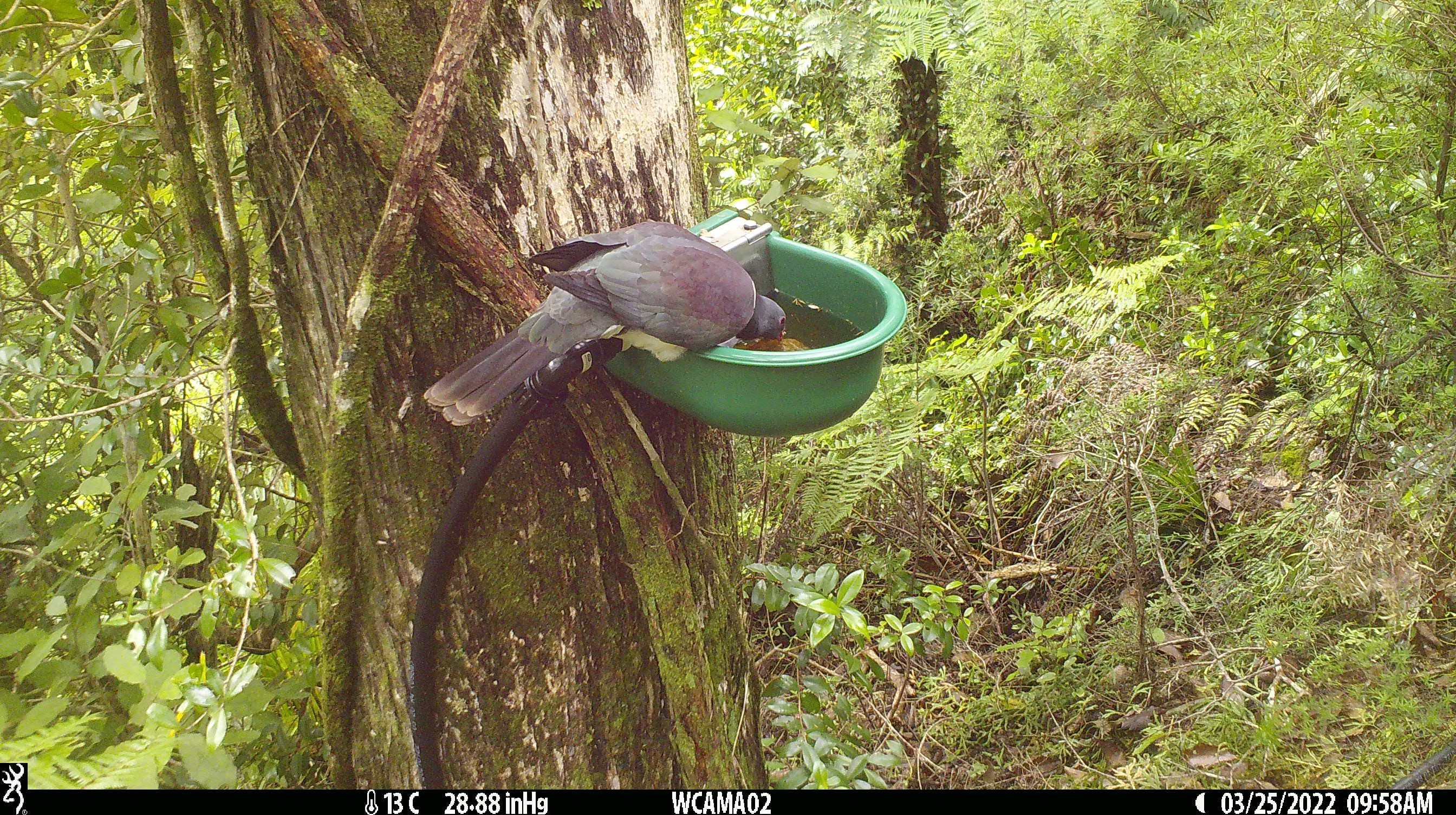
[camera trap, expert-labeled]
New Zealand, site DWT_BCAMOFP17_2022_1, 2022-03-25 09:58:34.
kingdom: Animalia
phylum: Chordata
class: Aves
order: Columbiformes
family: Columbidae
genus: Hemiphaga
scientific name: Hemiphaga novaeseelandiae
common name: new zealand pigeon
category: kereru